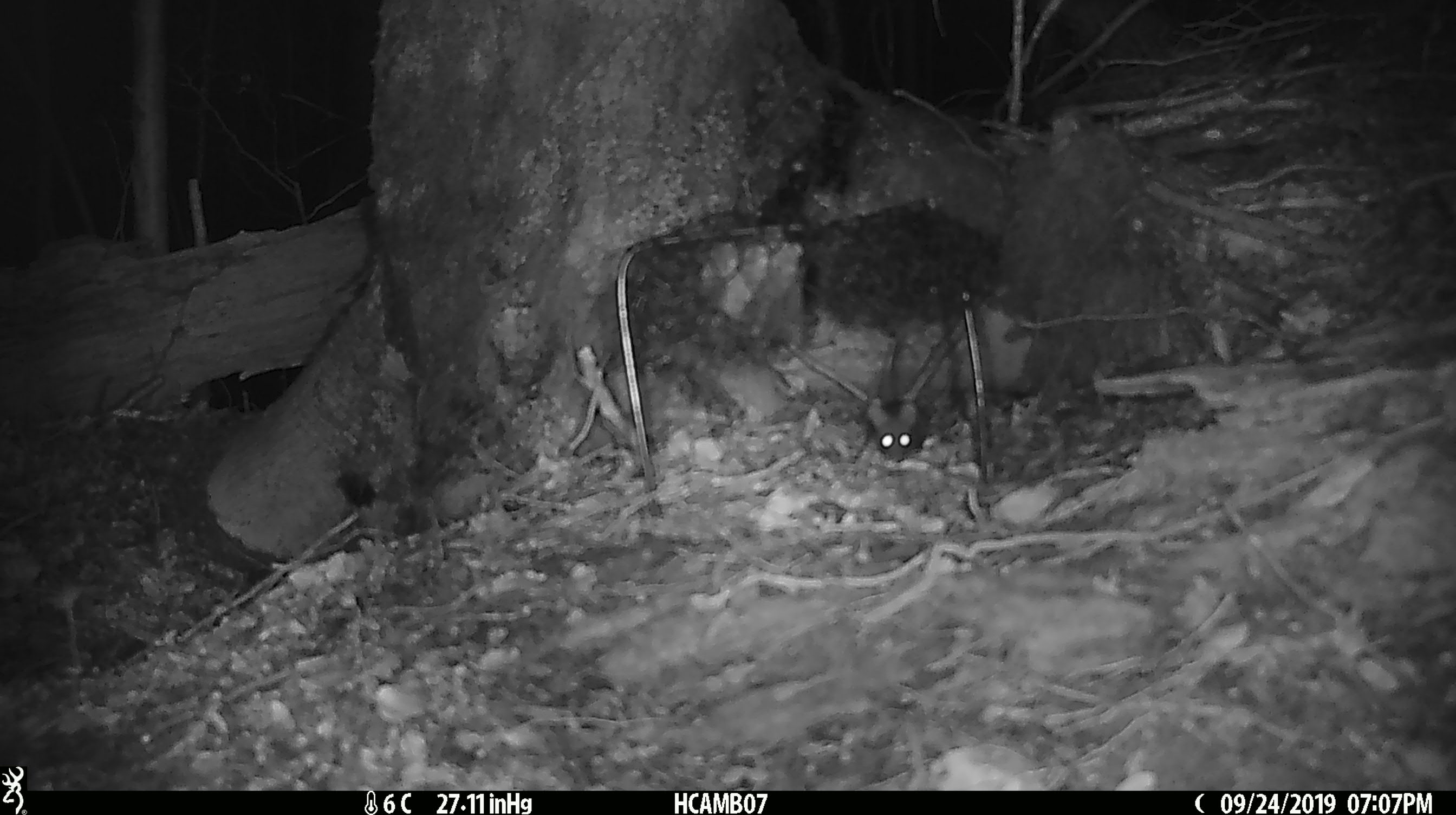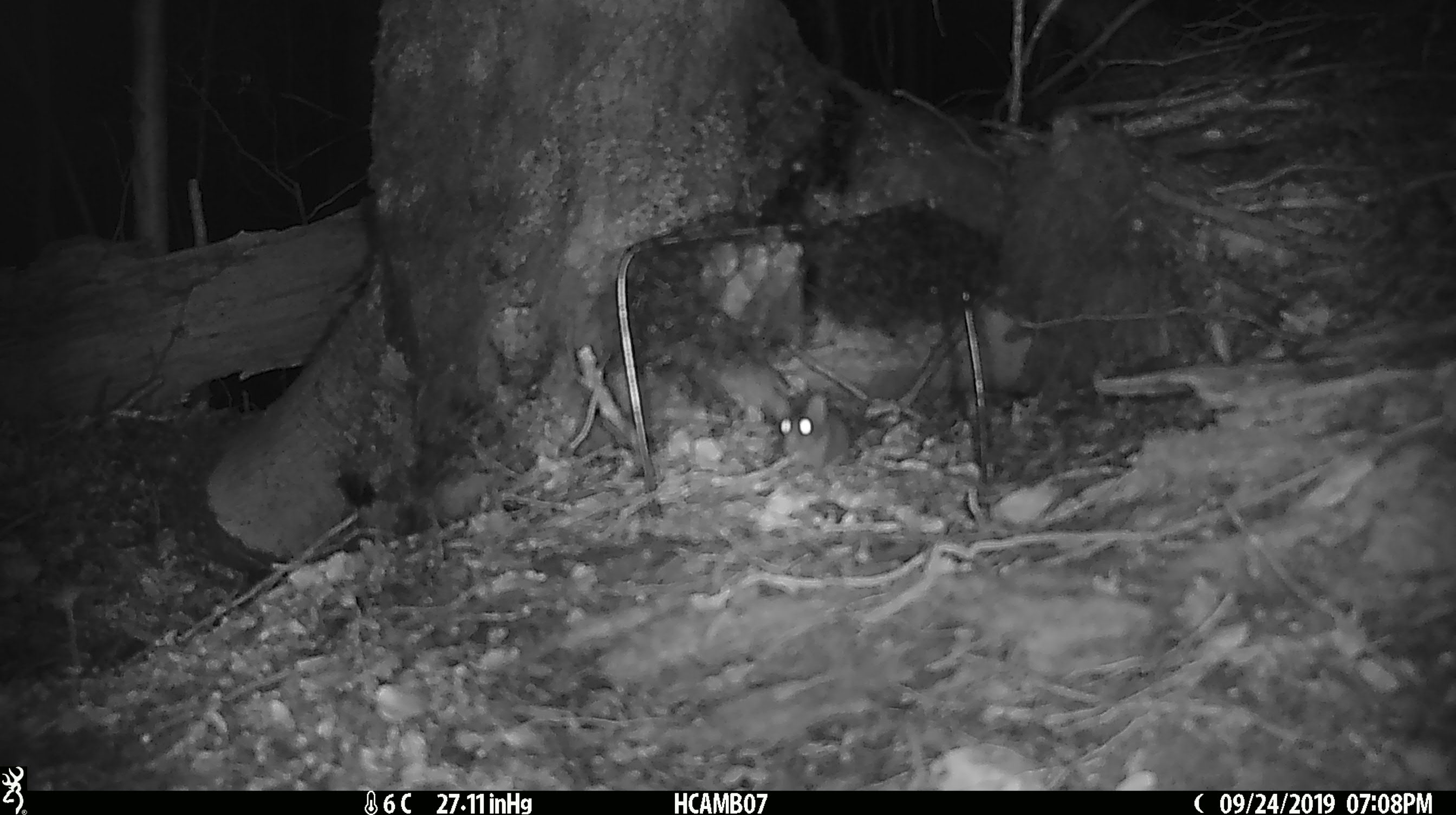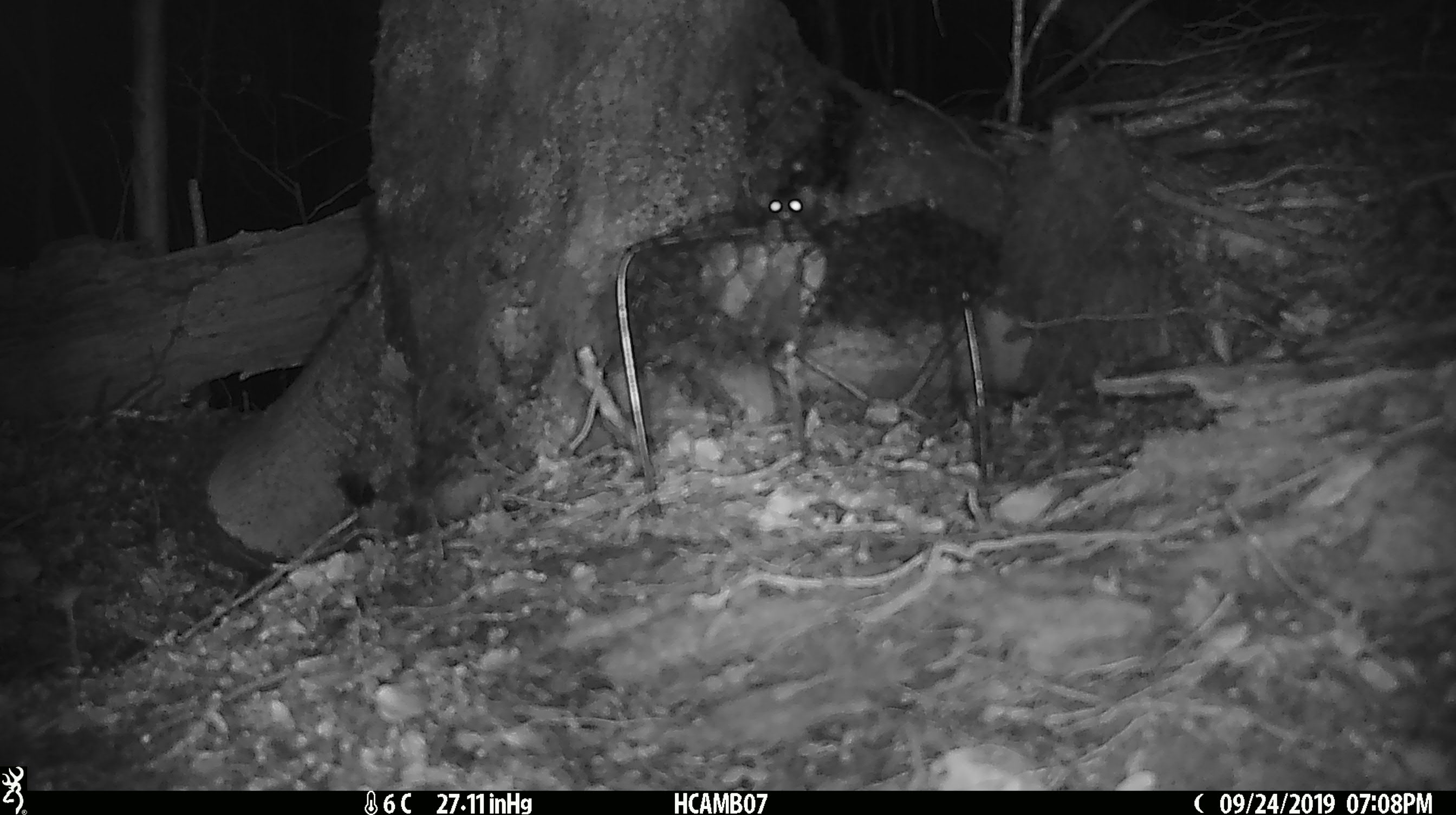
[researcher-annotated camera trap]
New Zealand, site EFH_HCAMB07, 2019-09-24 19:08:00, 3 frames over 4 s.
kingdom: Animalia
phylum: Chordata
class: Mammalia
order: Rodentia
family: Muridae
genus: Mus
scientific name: Mus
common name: mouse